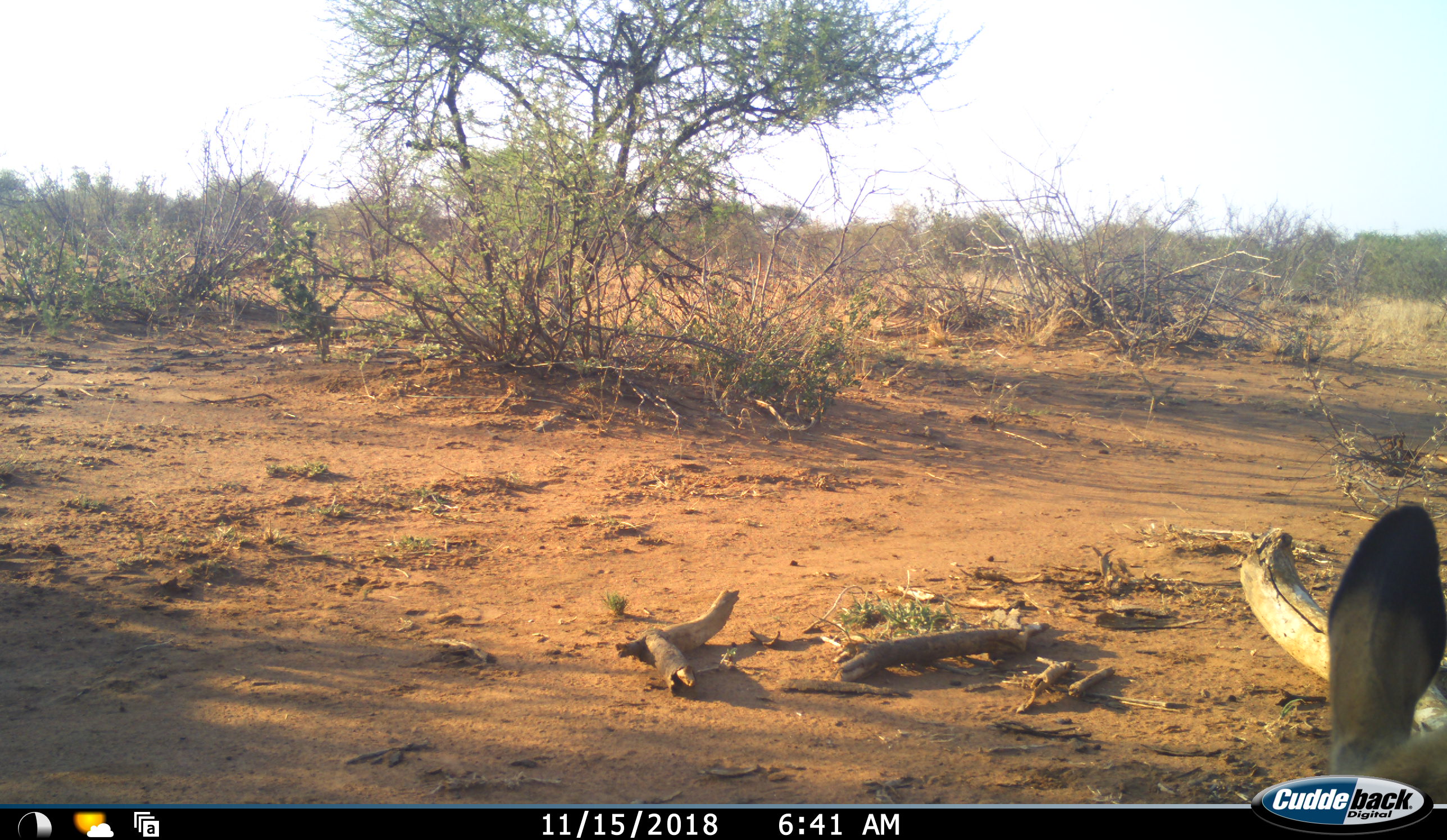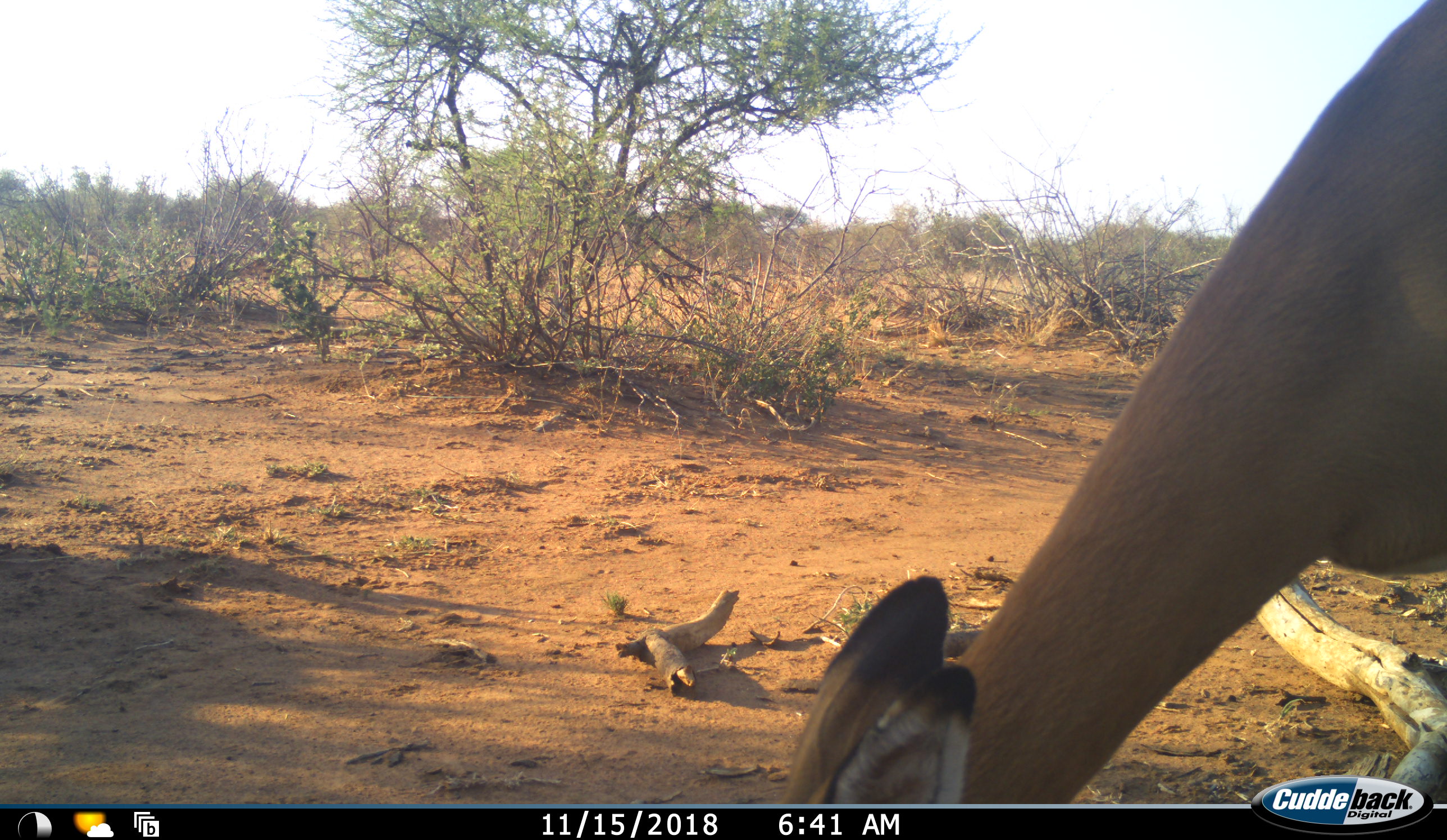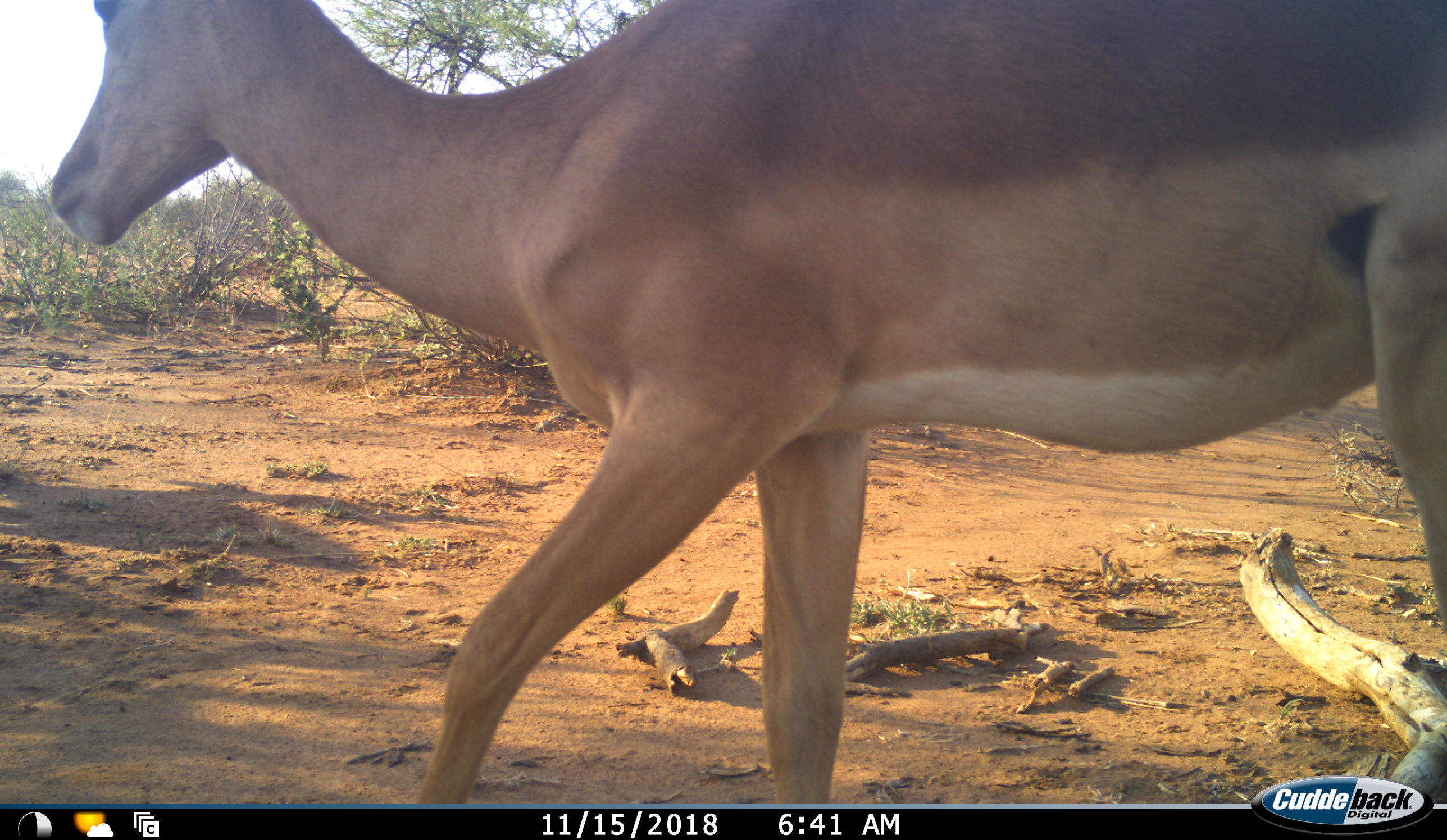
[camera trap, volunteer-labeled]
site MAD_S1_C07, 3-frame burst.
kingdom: Animalia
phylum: Chordata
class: Mammalia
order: Artiodactyla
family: Bovidae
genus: Aepyceros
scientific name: Aepyceros melampus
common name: impala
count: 1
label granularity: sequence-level